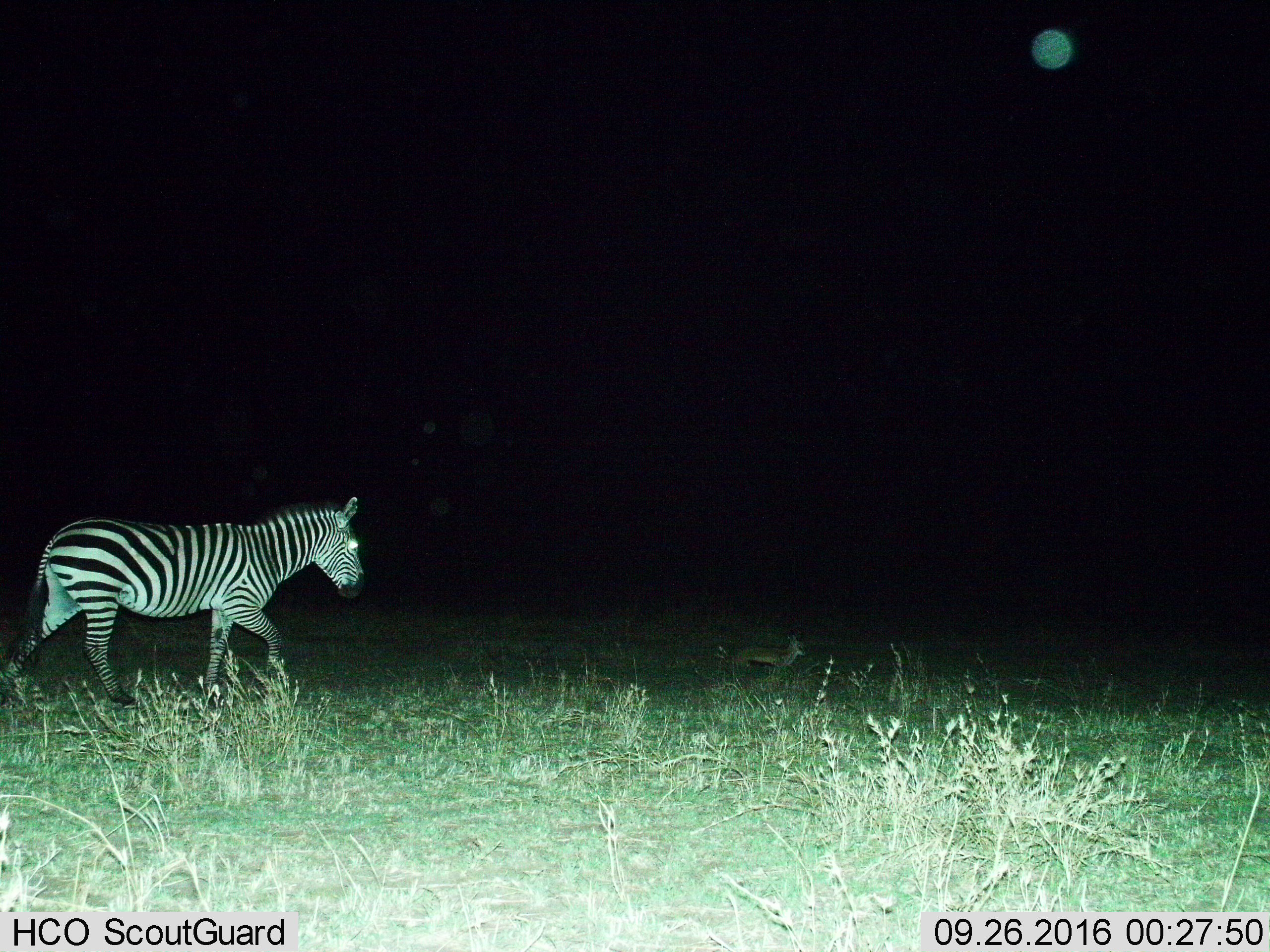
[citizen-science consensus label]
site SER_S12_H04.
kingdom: Animalia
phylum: Chordata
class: Mammalia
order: Perissodactyla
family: Equidae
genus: Equus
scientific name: Equus quagga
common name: plains zebra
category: zebraplains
Zebraplains (plains zebra) (Equus quagga), count 1. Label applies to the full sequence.